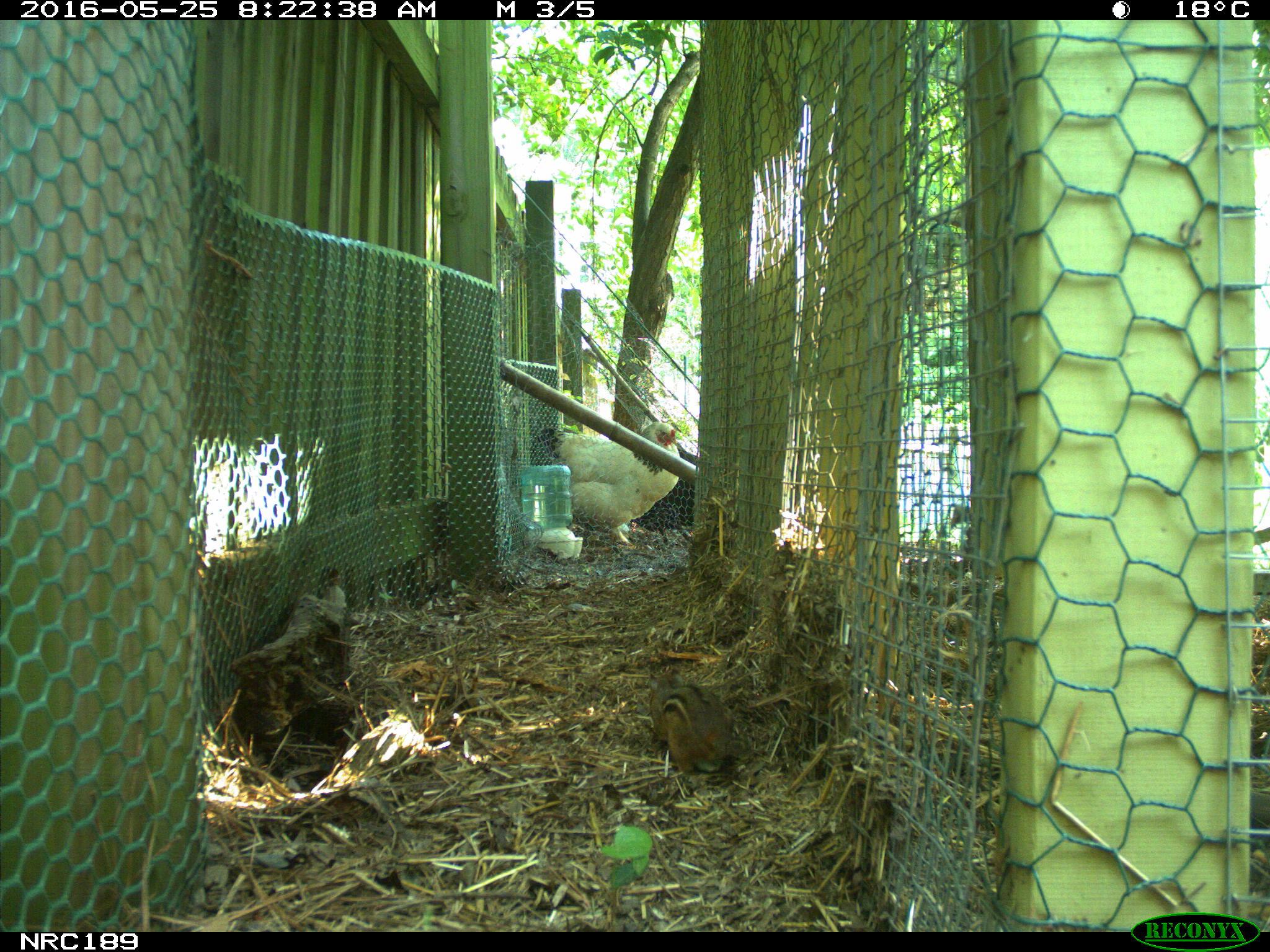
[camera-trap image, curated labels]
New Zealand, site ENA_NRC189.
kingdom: Animalia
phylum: Chordata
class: Aves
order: Galliformes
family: Phasianidae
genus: Gallus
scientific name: Gallus gallus domesticus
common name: chicken